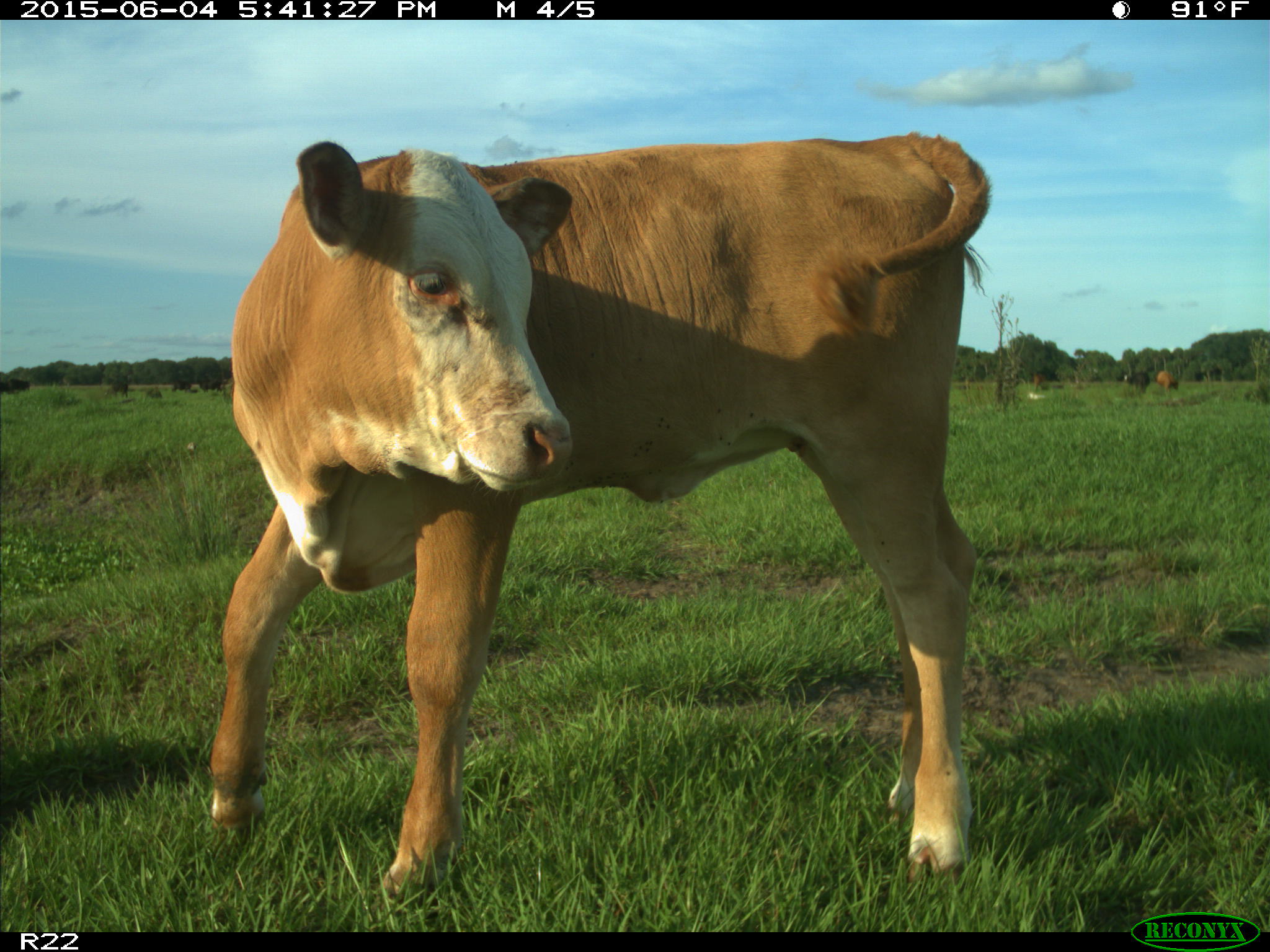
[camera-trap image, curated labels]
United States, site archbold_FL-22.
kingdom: Animalia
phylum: Chordata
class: Mammalia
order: Artiodactyla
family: Bovidae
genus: Bos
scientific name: Bos taurus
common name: domestic cow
Bos taurus (domestic cow).